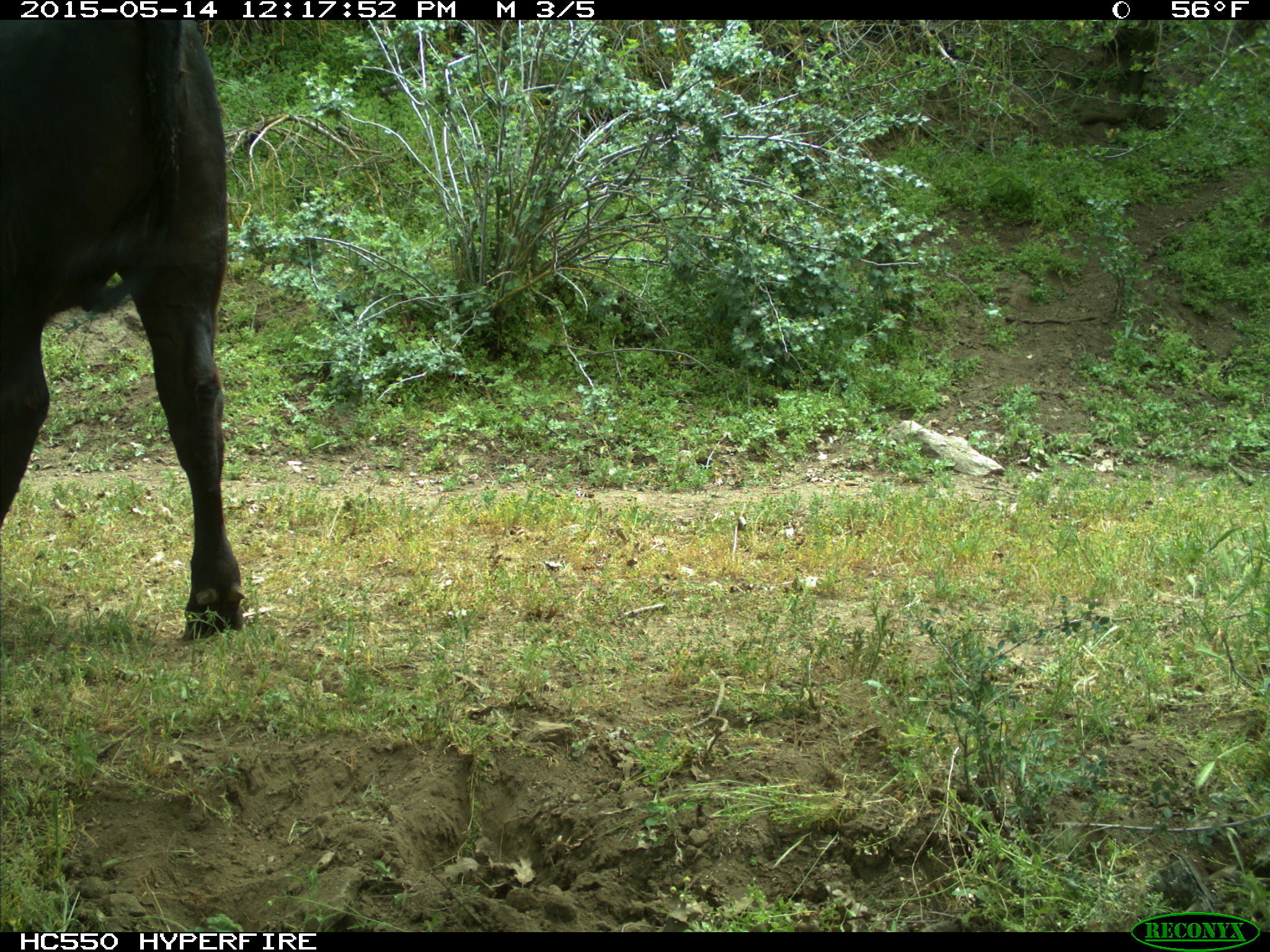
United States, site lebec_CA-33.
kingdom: Animalia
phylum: Chordata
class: Mammalia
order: Artiodactyla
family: Bovidae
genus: Bos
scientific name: Bos taurus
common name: domestic cow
Bos taurus (domestic cow).